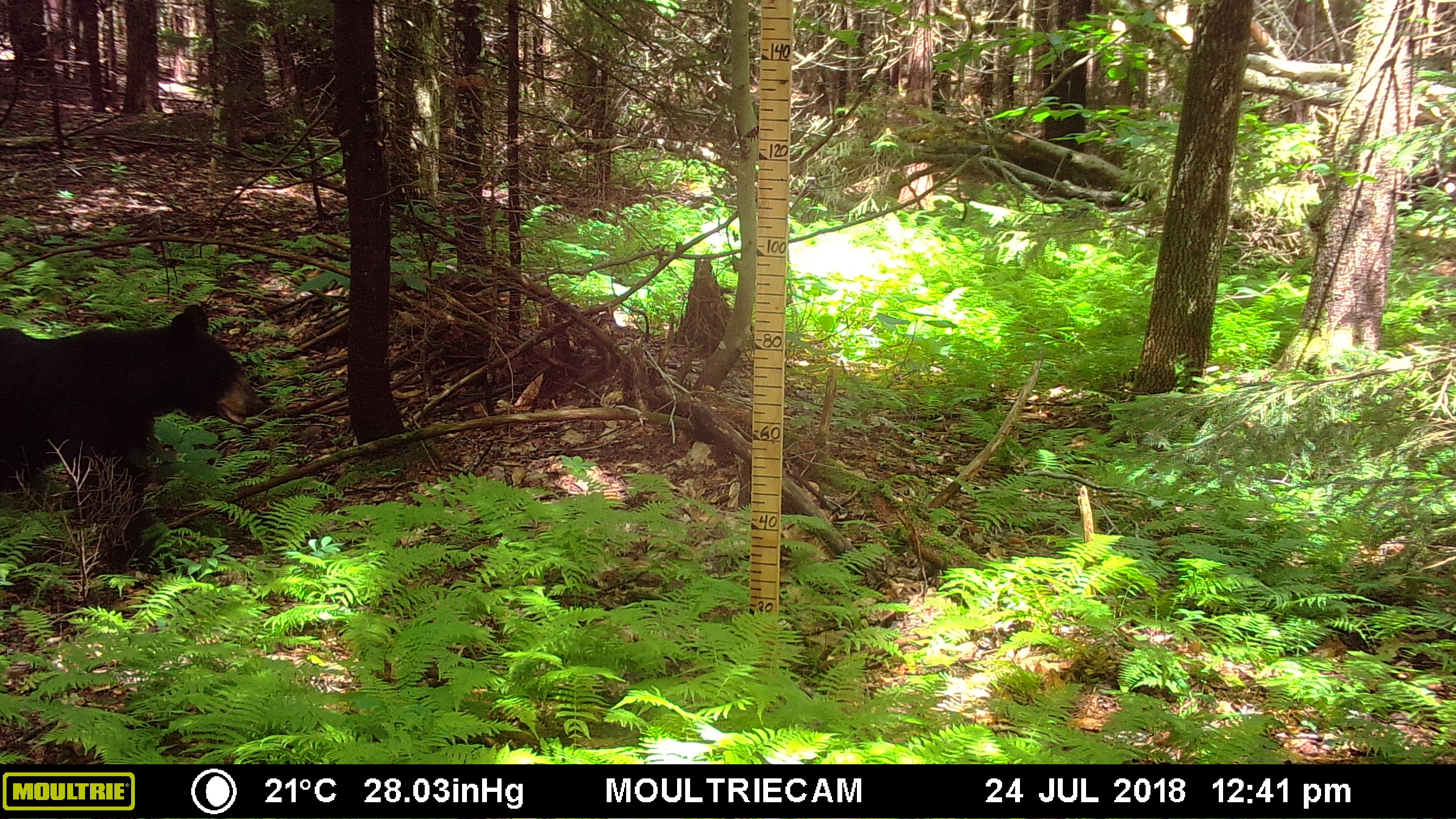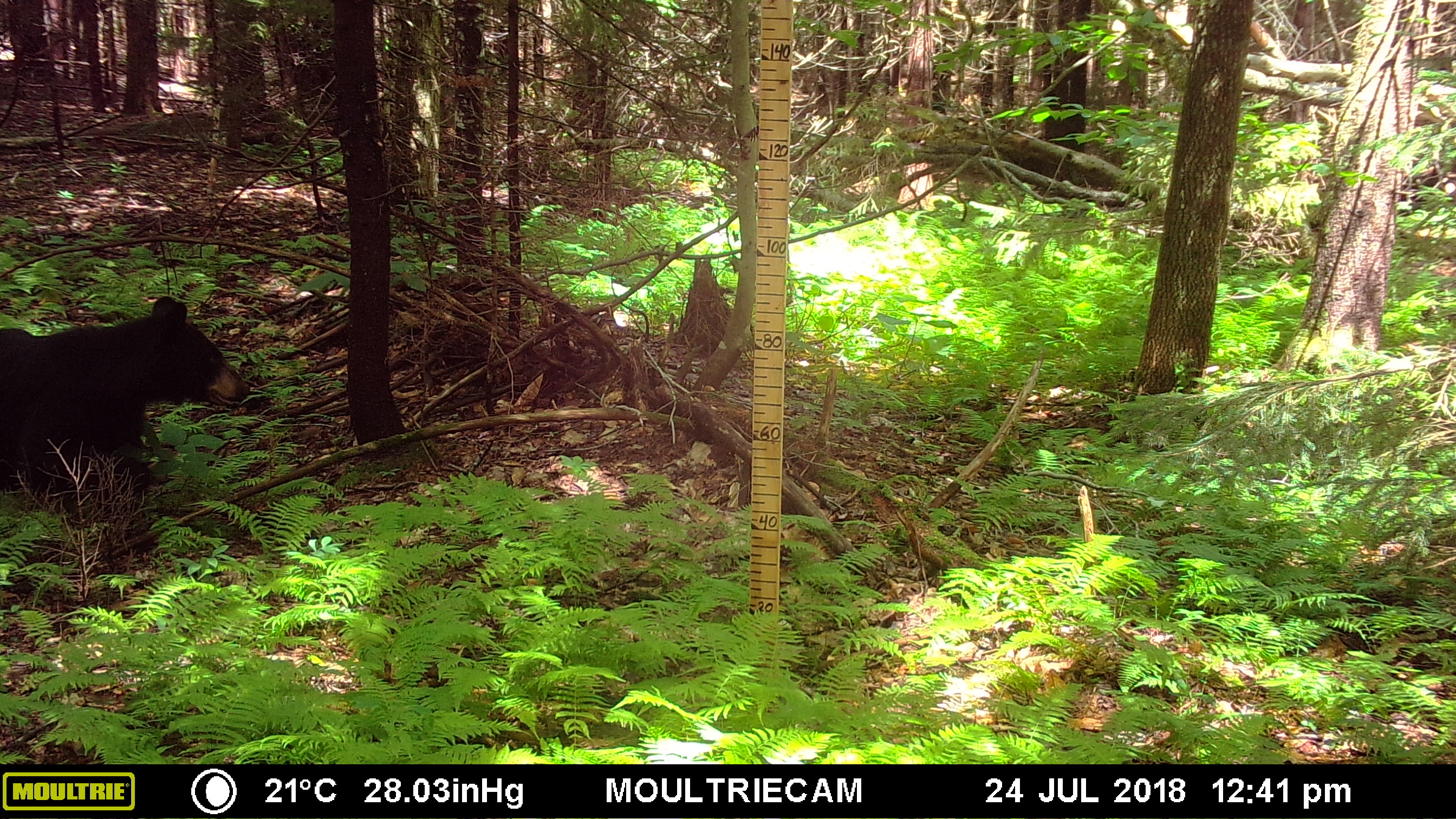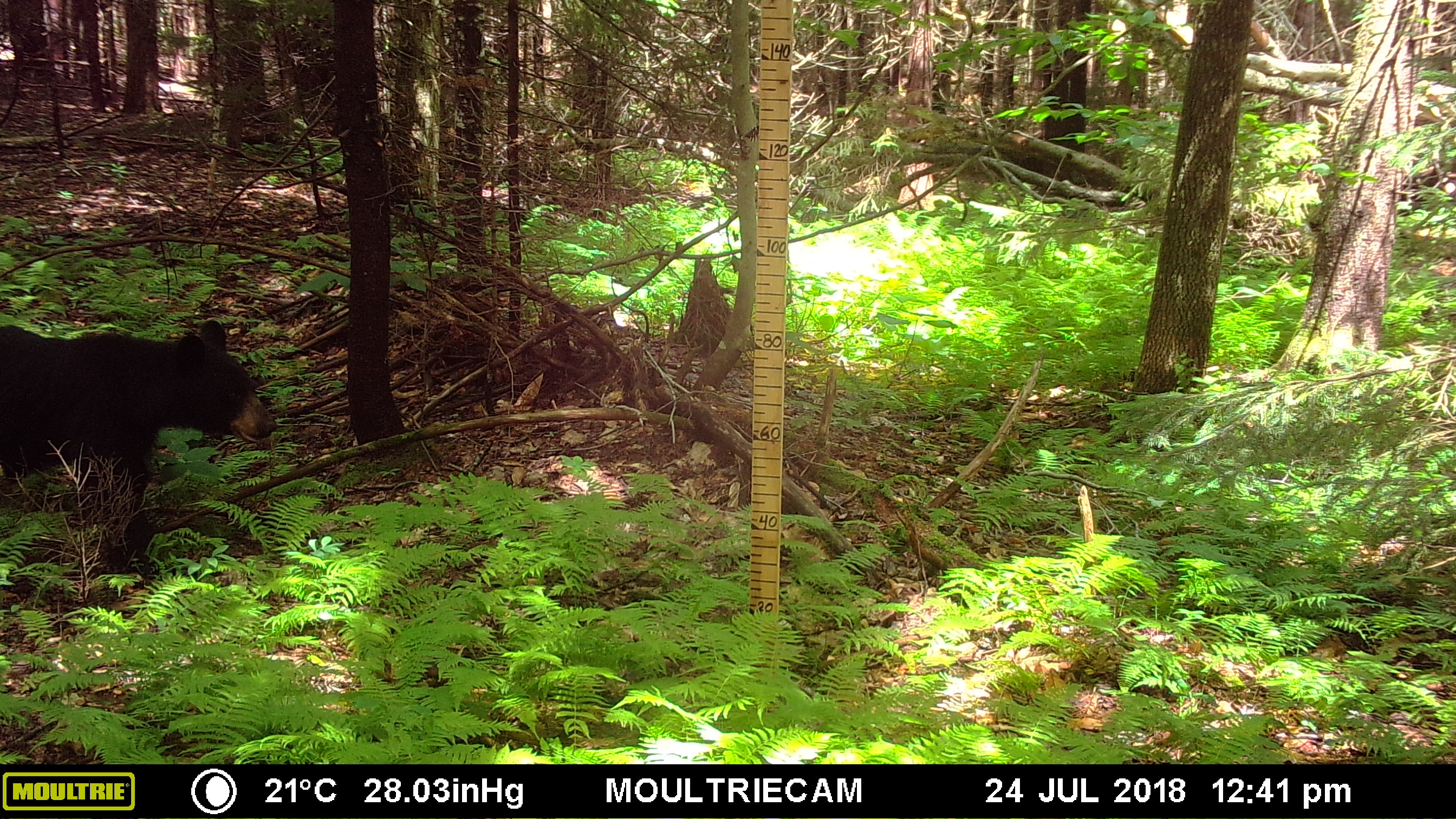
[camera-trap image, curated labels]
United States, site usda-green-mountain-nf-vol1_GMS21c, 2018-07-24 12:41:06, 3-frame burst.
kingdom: Animalia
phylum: Chordata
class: Mammalia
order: Carnivora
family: Ursidae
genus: Ursus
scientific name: Ursus americanus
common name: black bear